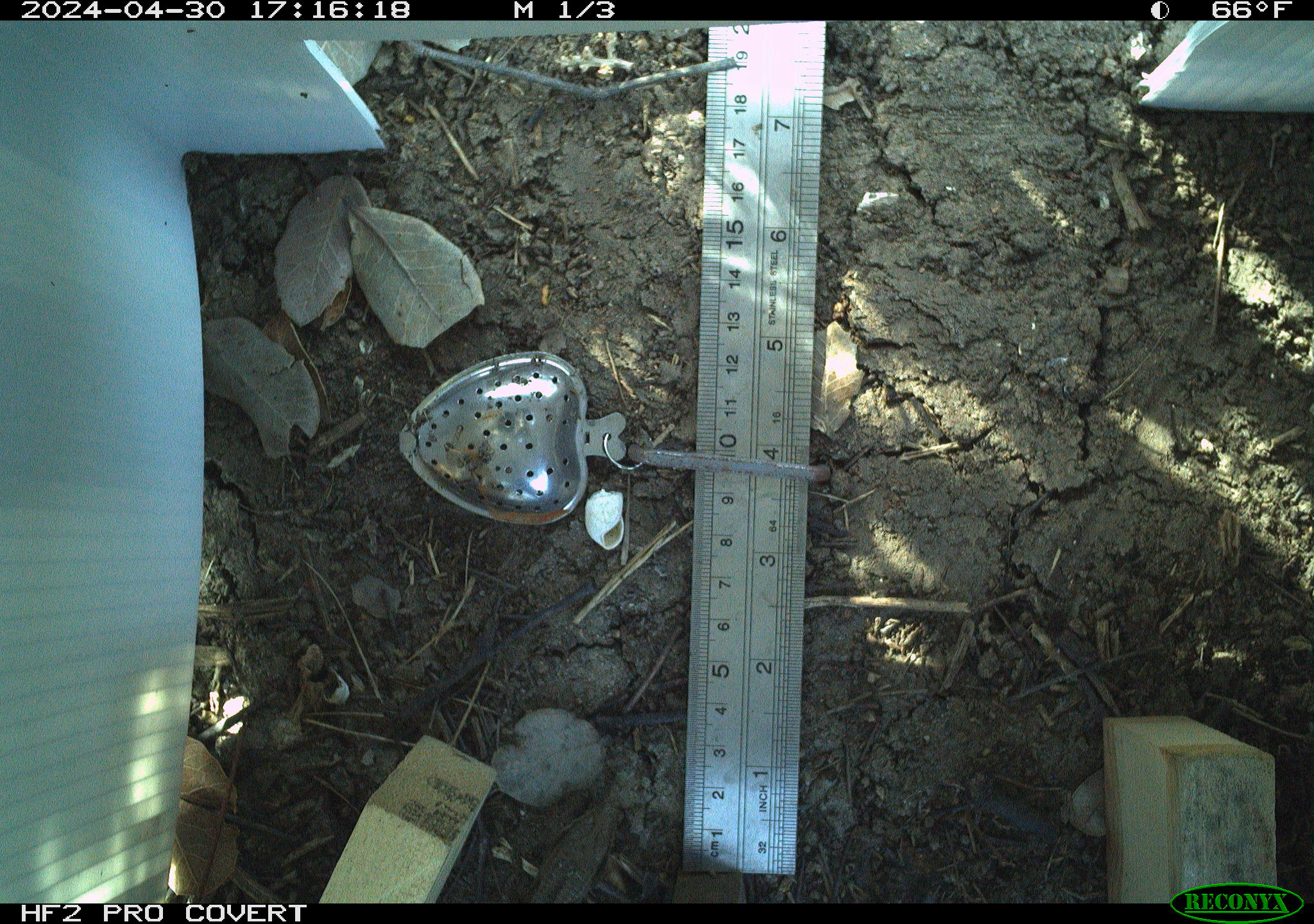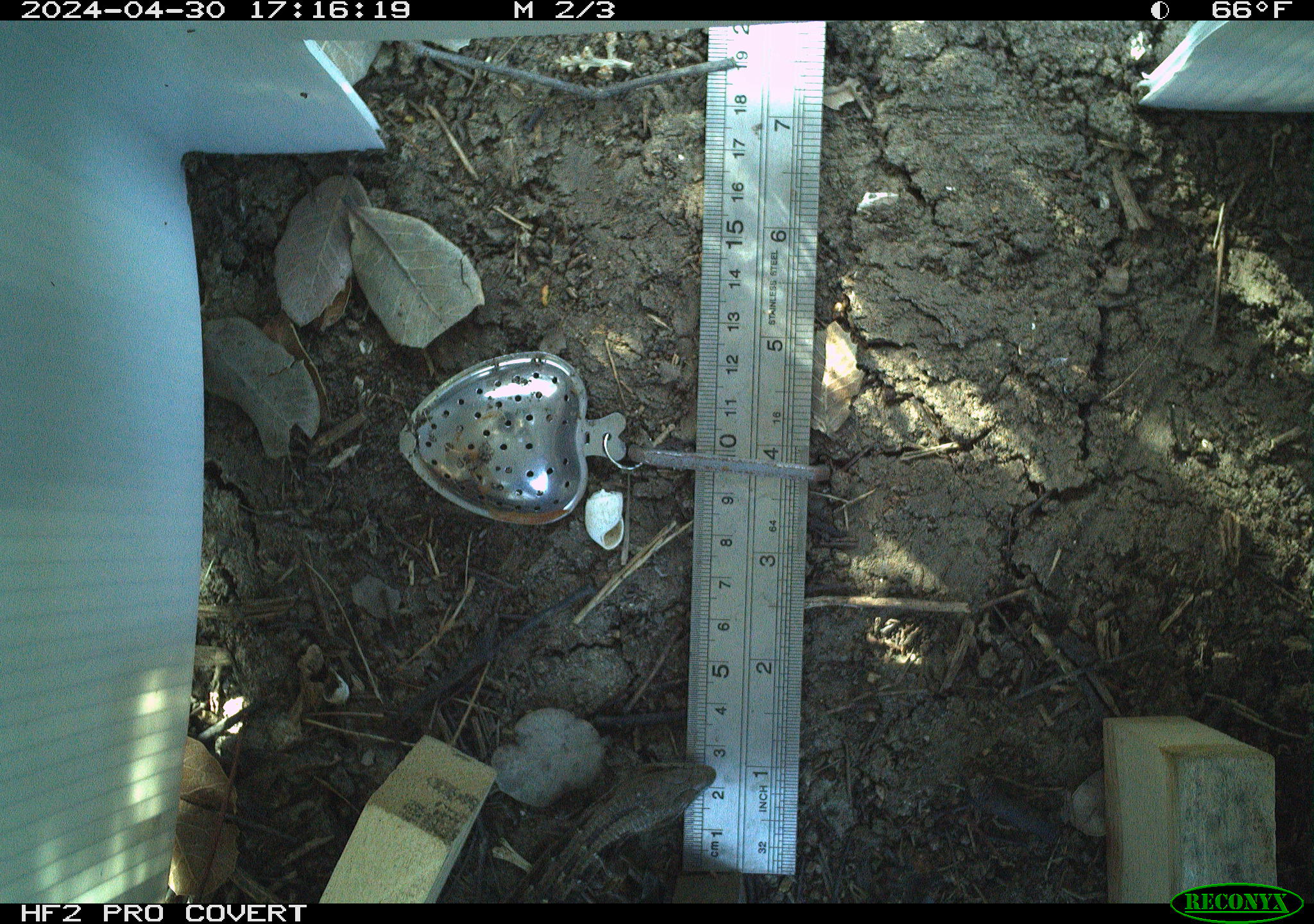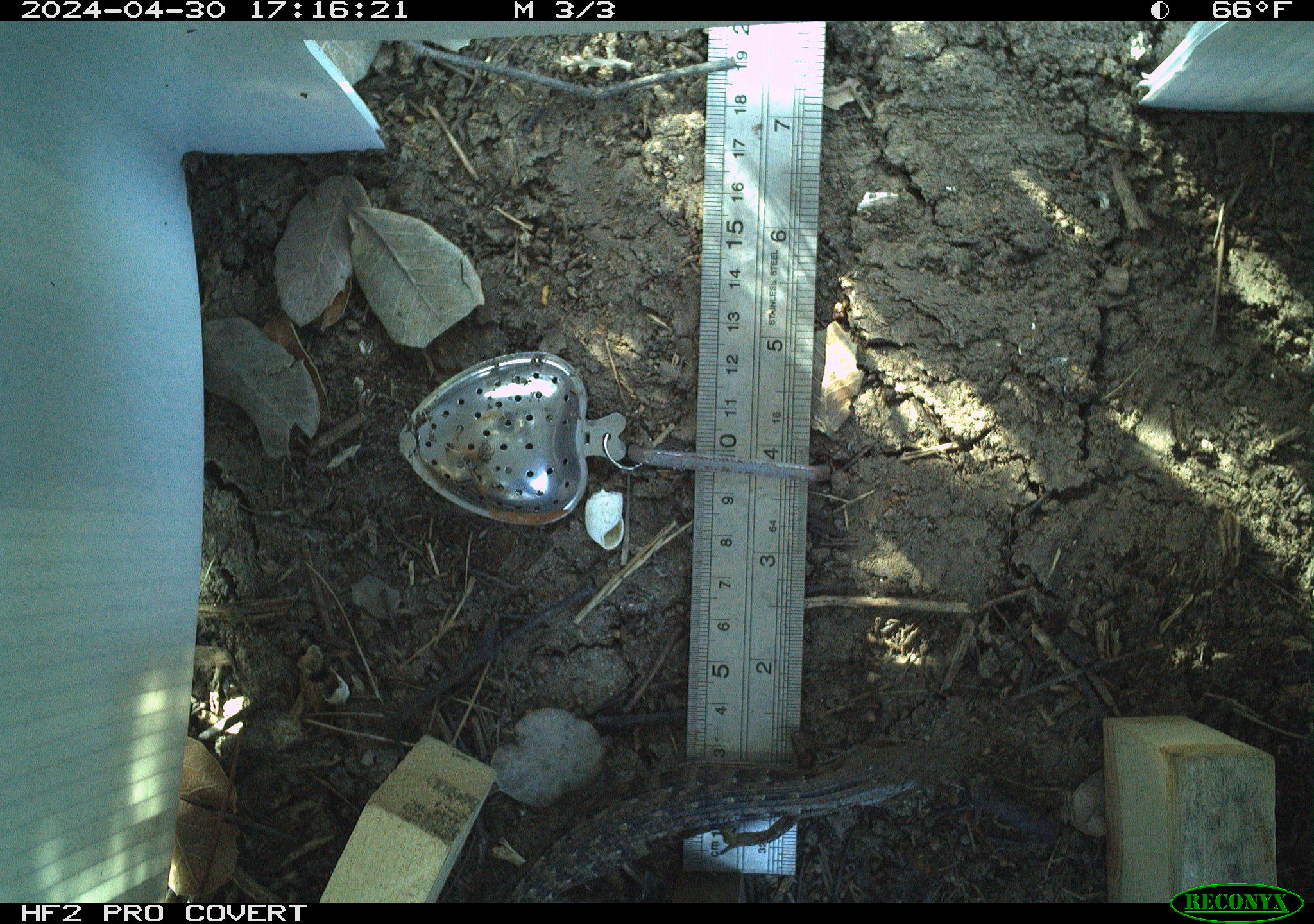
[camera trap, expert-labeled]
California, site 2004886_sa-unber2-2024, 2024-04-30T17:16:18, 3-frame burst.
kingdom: Animalia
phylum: Chordata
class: Reptilia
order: Squamata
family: Anguidae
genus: Elgaria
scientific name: Elgaria multicarinata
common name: southern alligator lizard